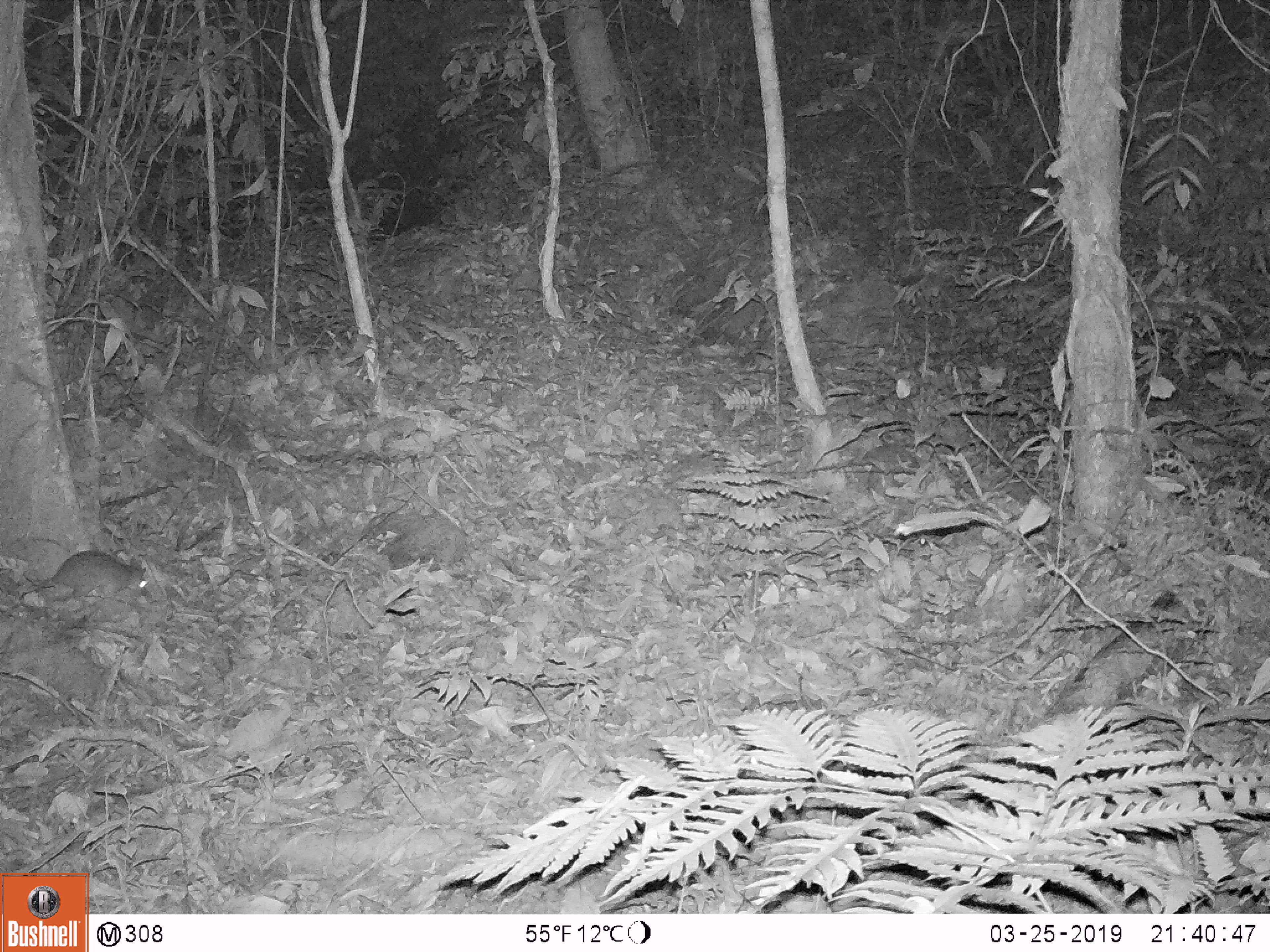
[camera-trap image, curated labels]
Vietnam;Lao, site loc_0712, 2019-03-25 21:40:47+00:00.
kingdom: Animalia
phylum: Chordata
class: Mammalia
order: Rodentia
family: Muridae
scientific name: Muridae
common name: old-world mice and rats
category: unidentified murid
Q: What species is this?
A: Unidentified murid (old-world mice and rats) (Muridae).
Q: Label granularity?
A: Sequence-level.